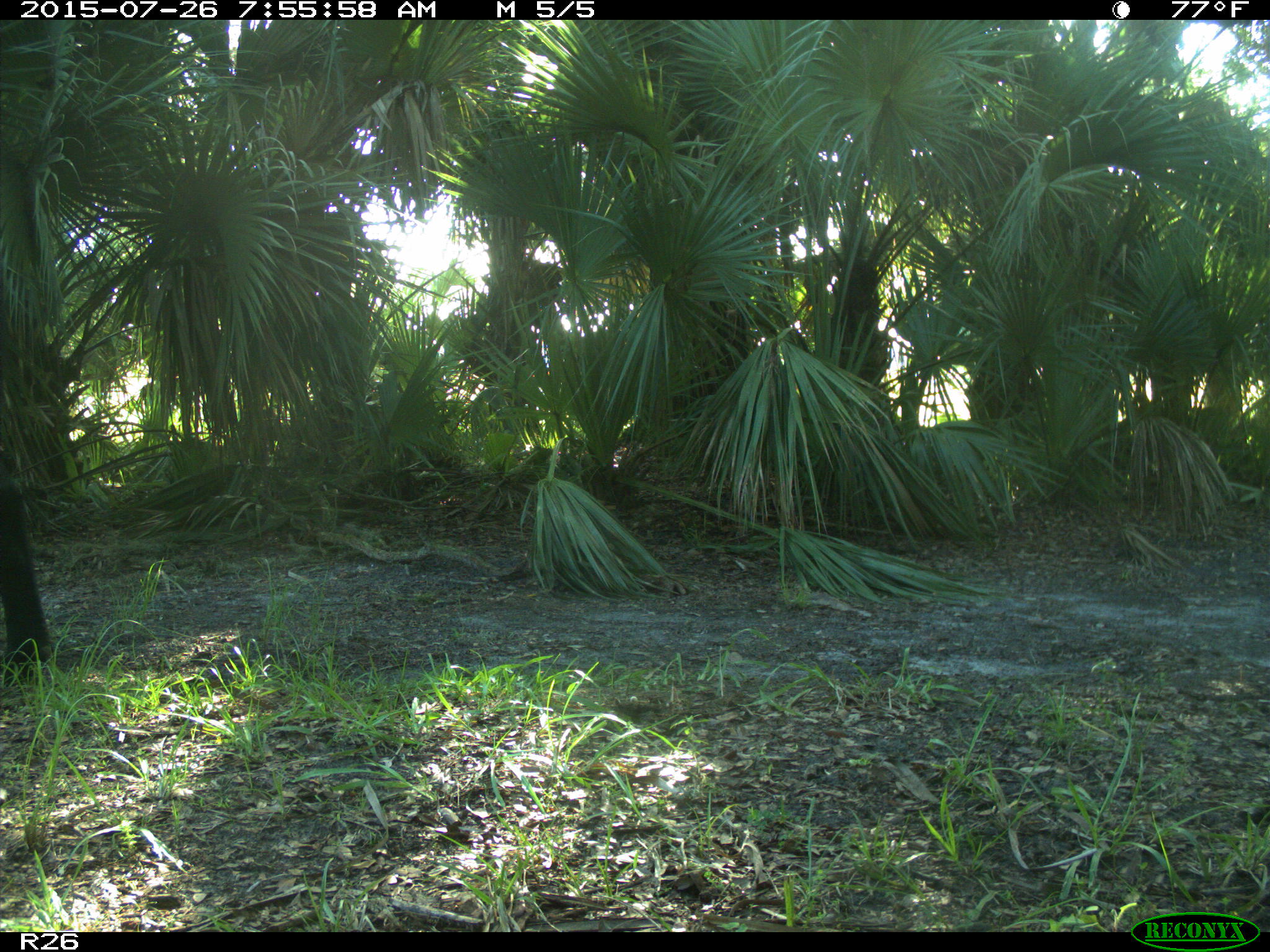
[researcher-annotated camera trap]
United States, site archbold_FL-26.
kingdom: Animalia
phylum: Chordata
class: Mammalia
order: Artiodactyla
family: Bovidae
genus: Bos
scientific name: Bos taurus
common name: domestic cow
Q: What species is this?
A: Bos taurus (domestic cow).